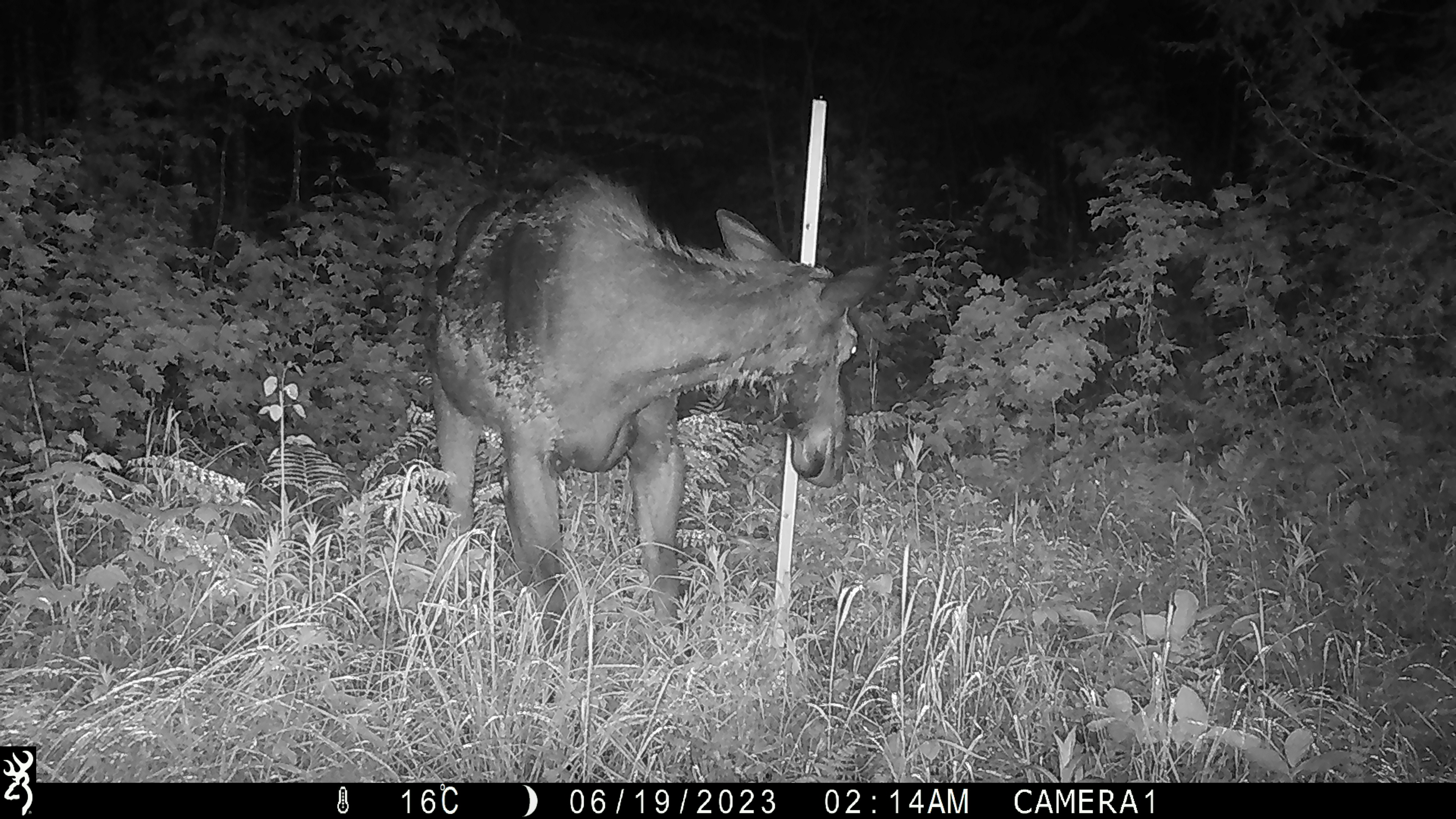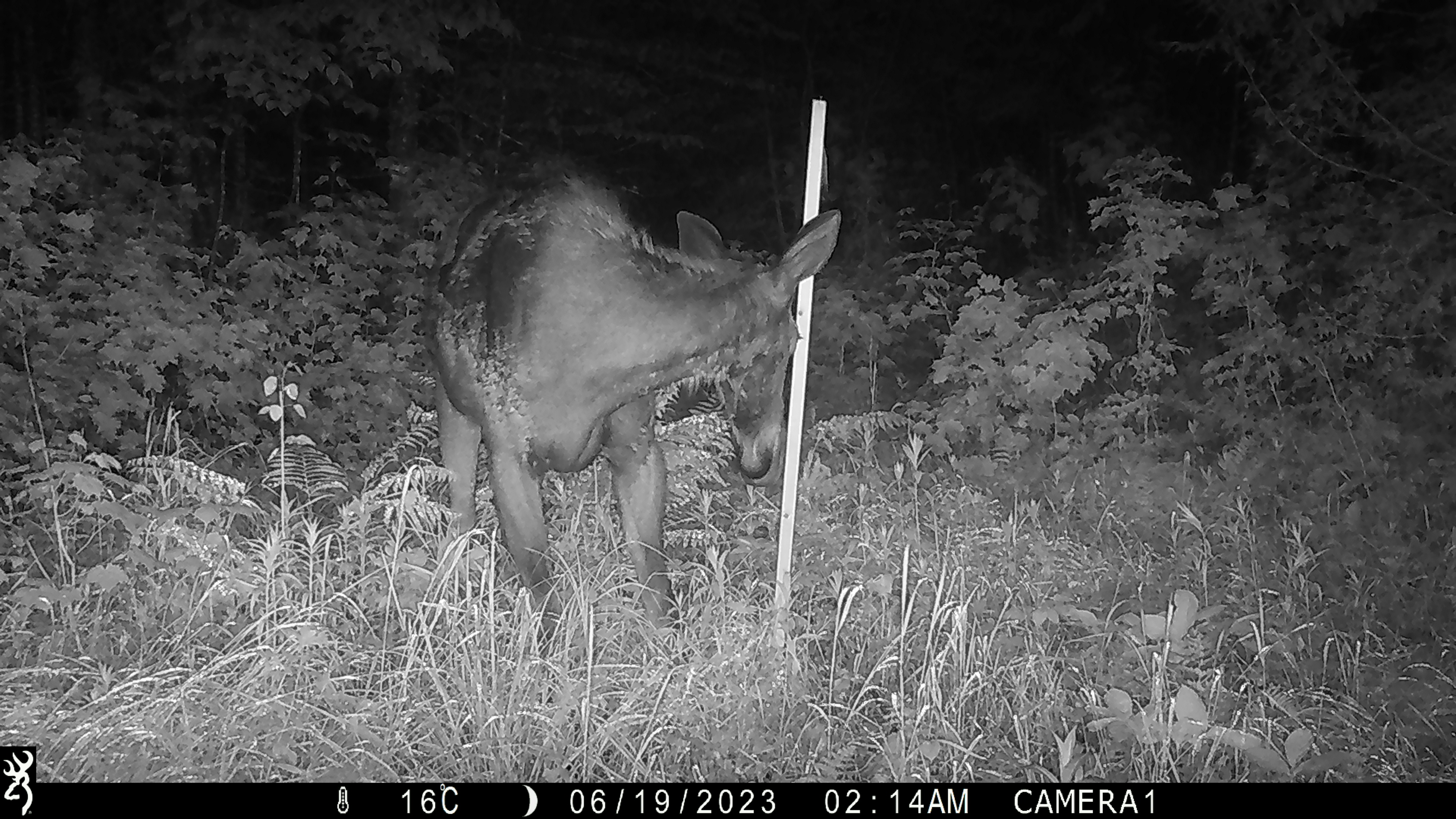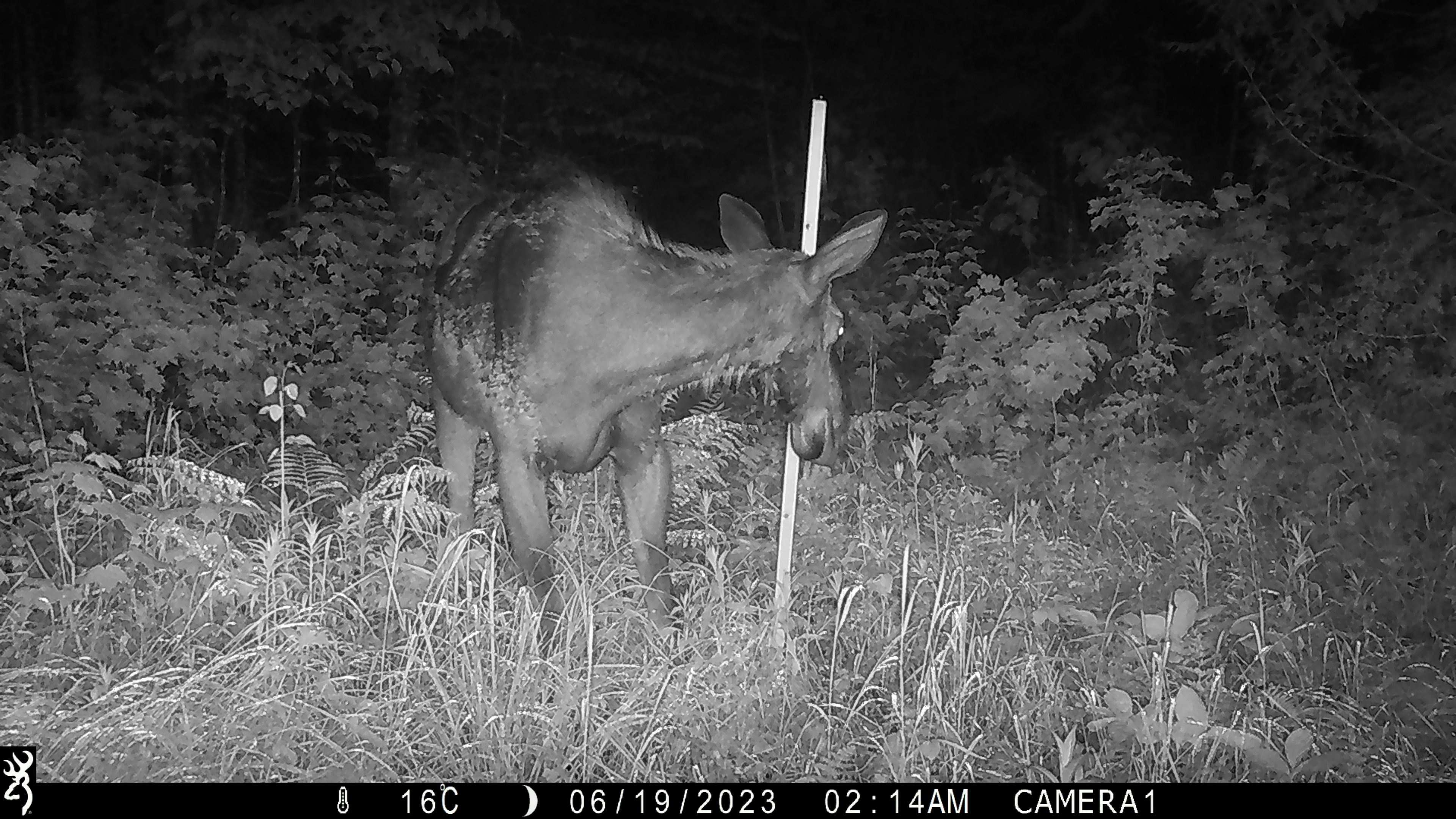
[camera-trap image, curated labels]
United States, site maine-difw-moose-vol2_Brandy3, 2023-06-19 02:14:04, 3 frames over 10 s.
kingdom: Animalia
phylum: Chordata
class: Mammalia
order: Artiodactyla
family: Cervidae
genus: Alces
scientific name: Alces alces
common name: moose